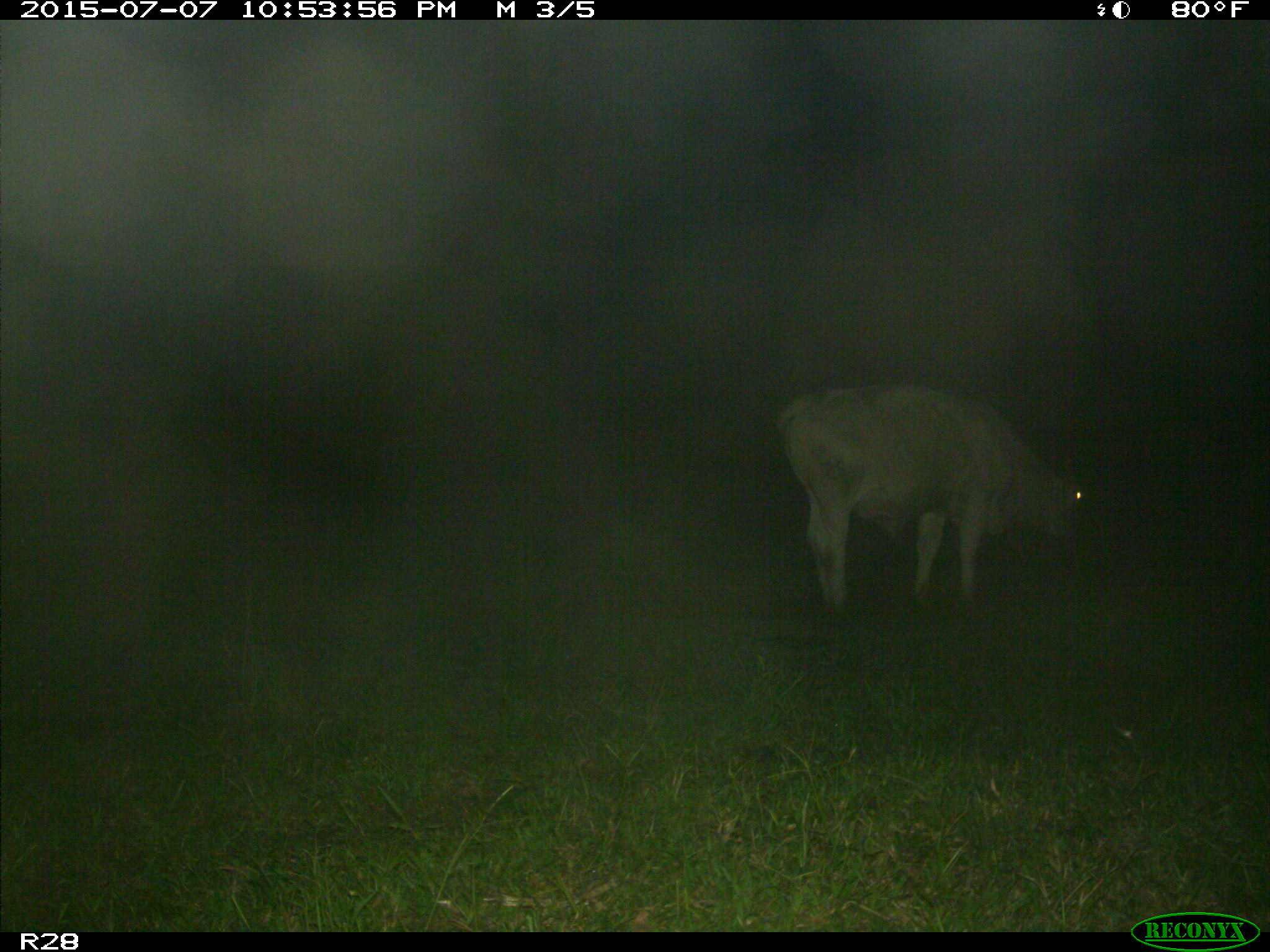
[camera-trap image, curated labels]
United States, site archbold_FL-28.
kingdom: Animalia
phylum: Chordata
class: Mammalia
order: Artiodactyla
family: Bovidae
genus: Bos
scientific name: Bos taurus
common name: domestic cow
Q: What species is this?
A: Bos taurus (domestic cow).